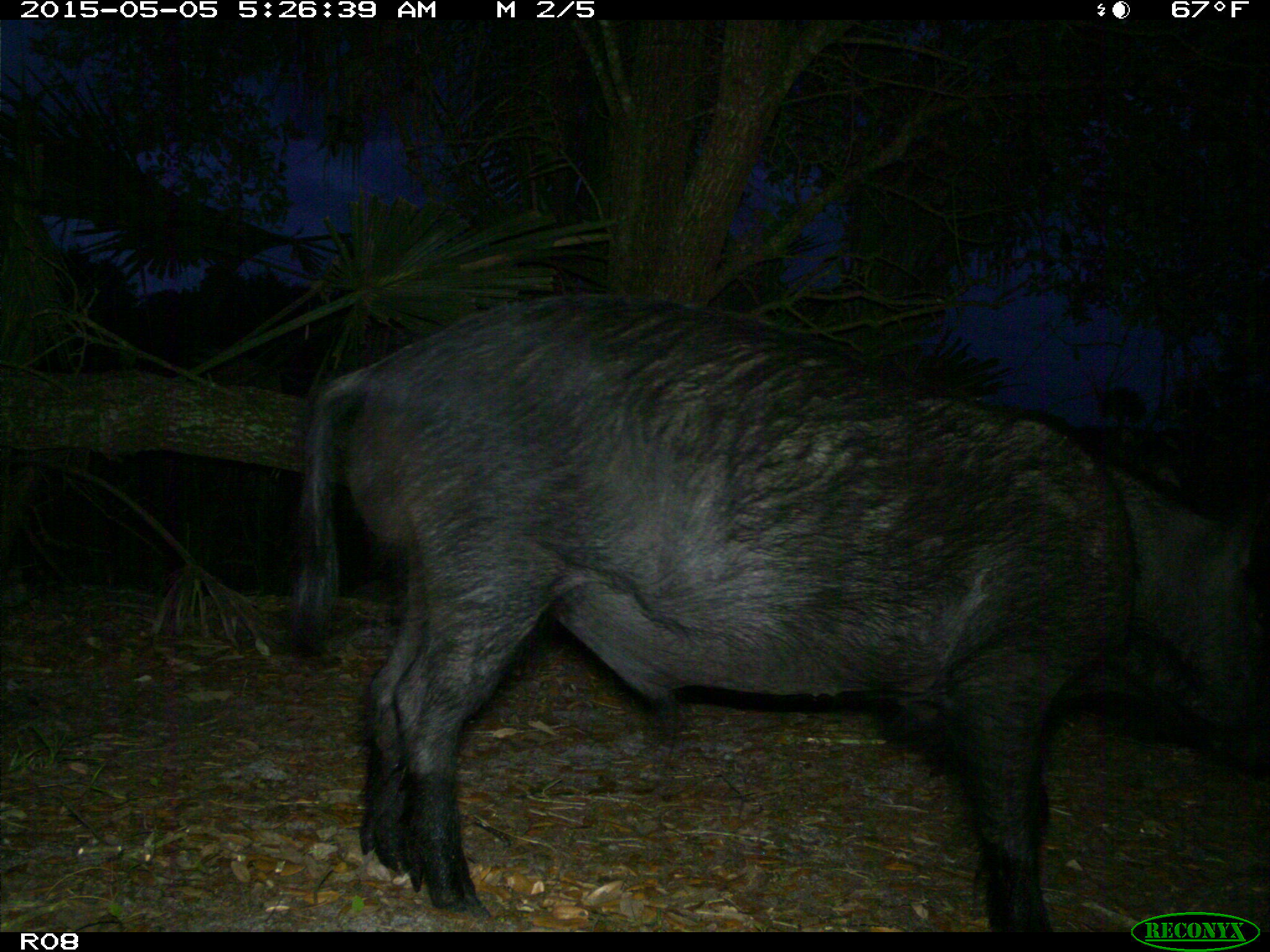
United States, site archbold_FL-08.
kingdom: Animalia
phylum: Chordata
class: Mammalia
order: Artiodactyla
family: Suidae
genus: Sus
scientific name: Sus scrofa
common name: wild boar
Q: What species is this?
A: Sus scrofa (wild boar).